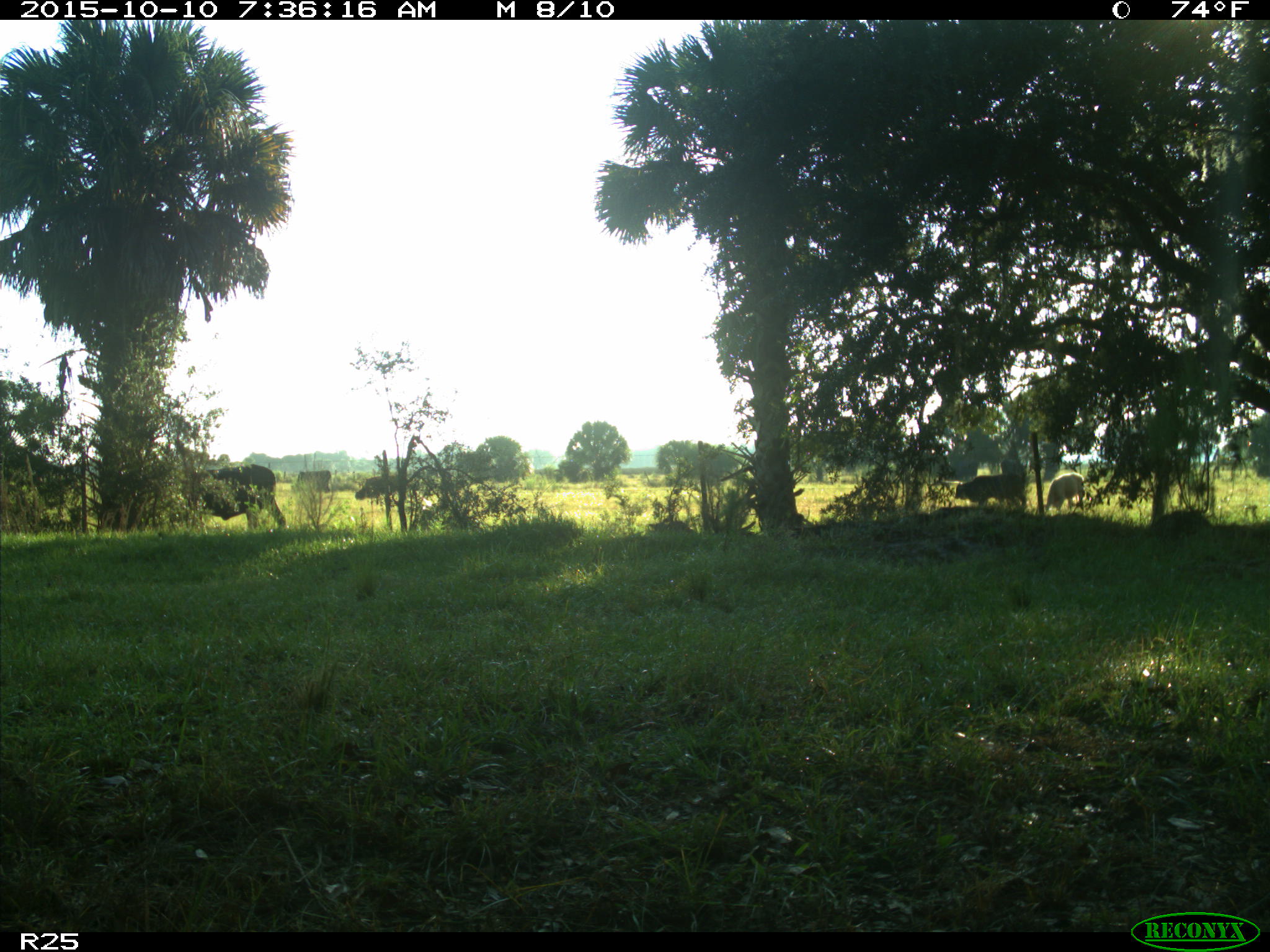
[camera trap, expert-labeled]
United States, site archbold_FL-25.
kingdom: Animalia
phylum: Chordata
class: Mammalia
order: Artiodactyla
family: Bovidae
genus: Bos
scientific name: Bos taurus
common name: domestic cow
Bos taurus (domestic cow).